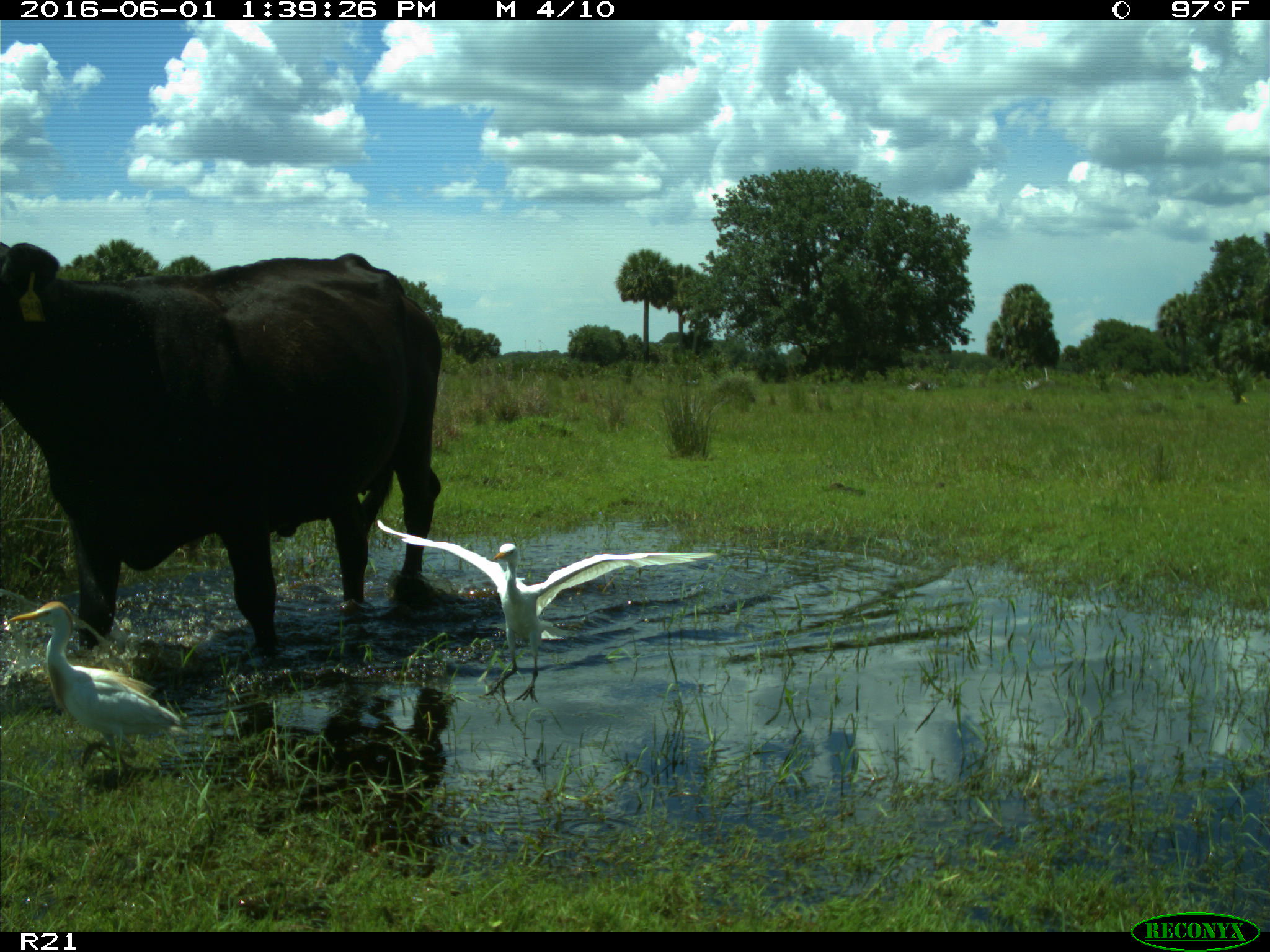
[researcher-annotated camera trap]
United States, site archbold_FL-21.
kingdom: Animalia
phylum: Chordata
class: Mammalia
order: Artiodactyla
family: Bovidae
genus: Bos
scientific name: Bos taurus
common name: domestic cow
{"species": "Bos taurus (domestic cow)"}